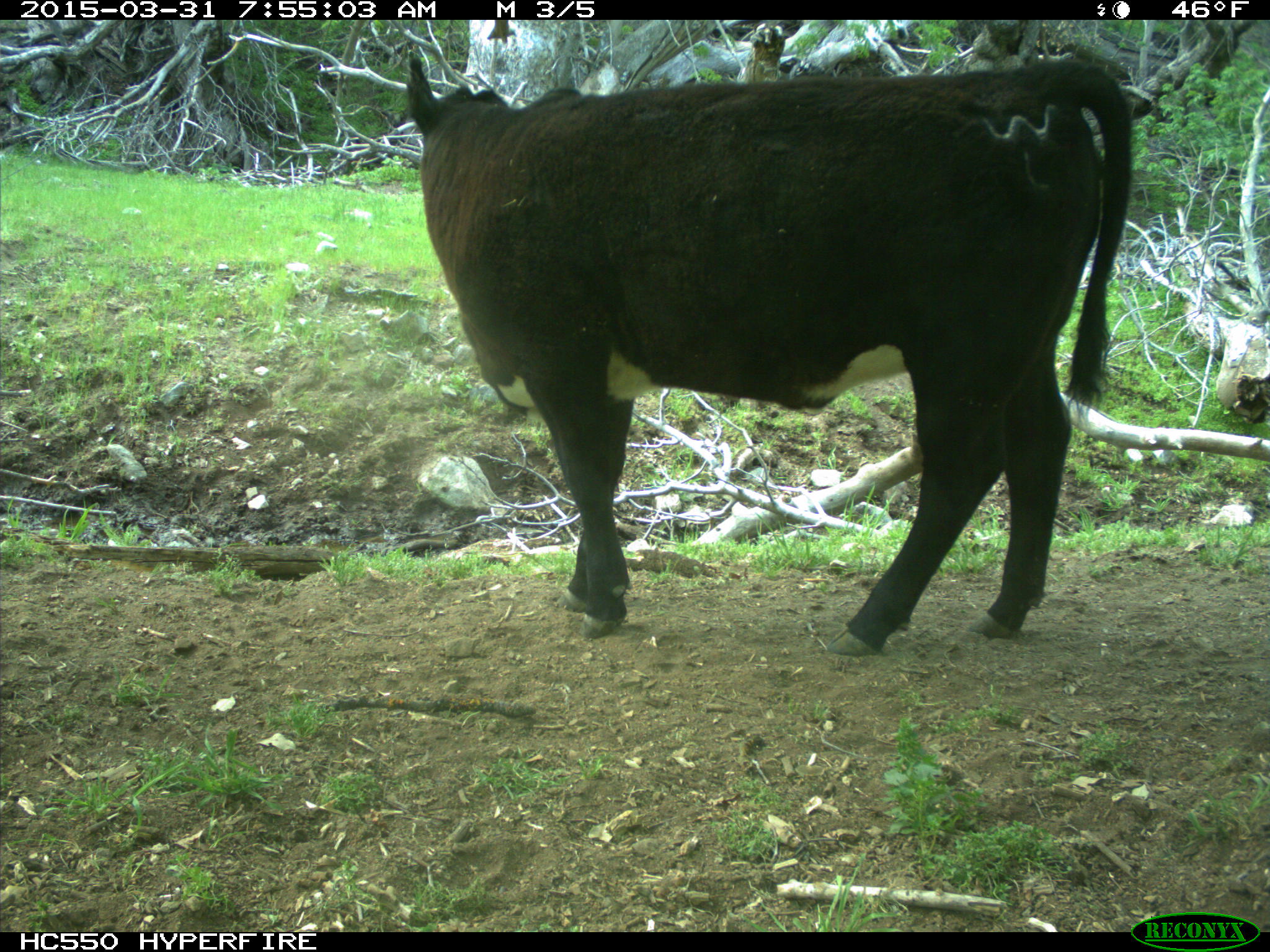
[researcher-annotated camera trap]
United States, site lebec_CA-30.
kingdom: Animalia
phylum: Chordata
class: Mammalia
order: Artiodactyla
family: Bovidae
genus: Bos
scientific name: Bos taurus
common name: domestic cow